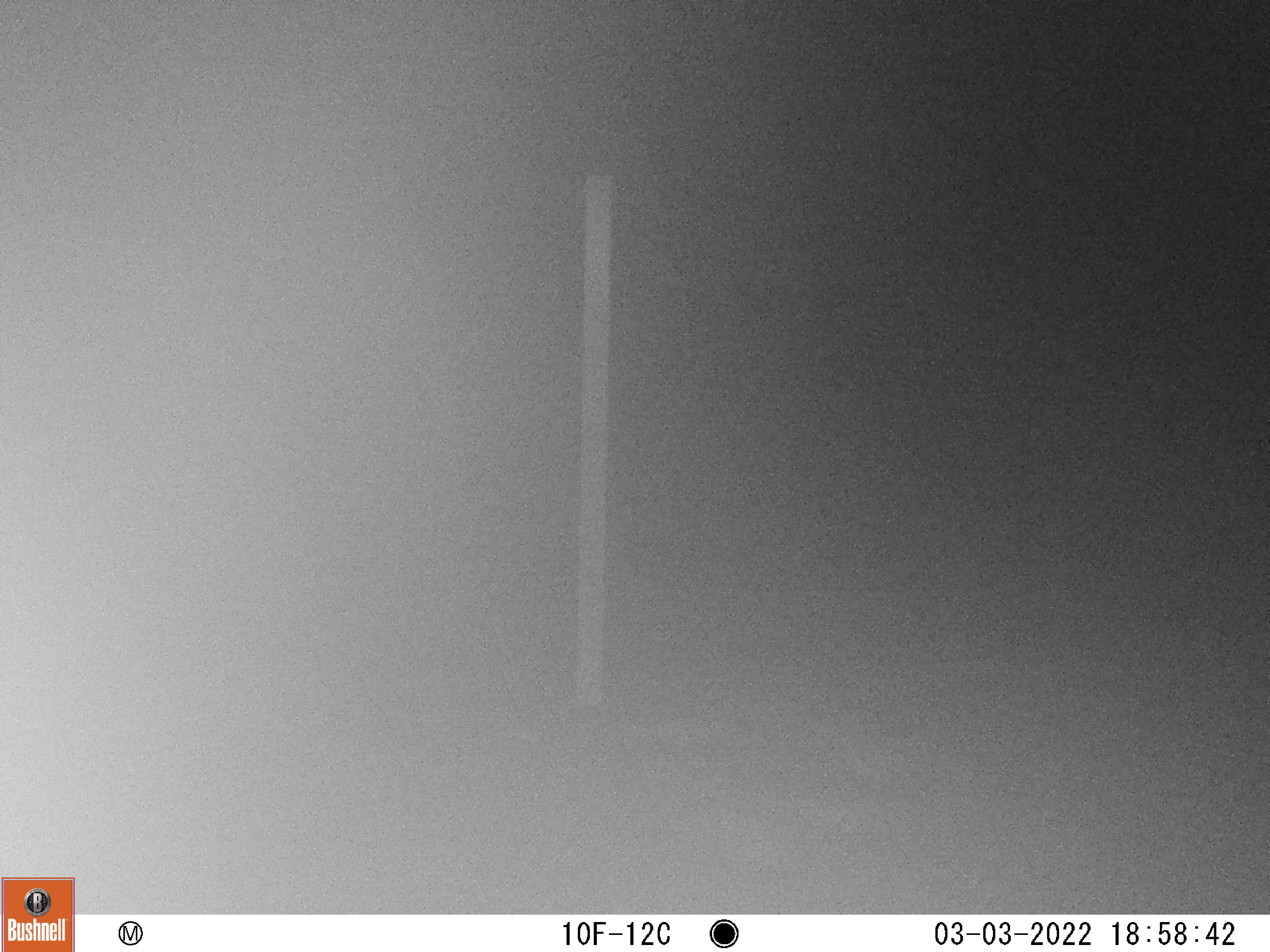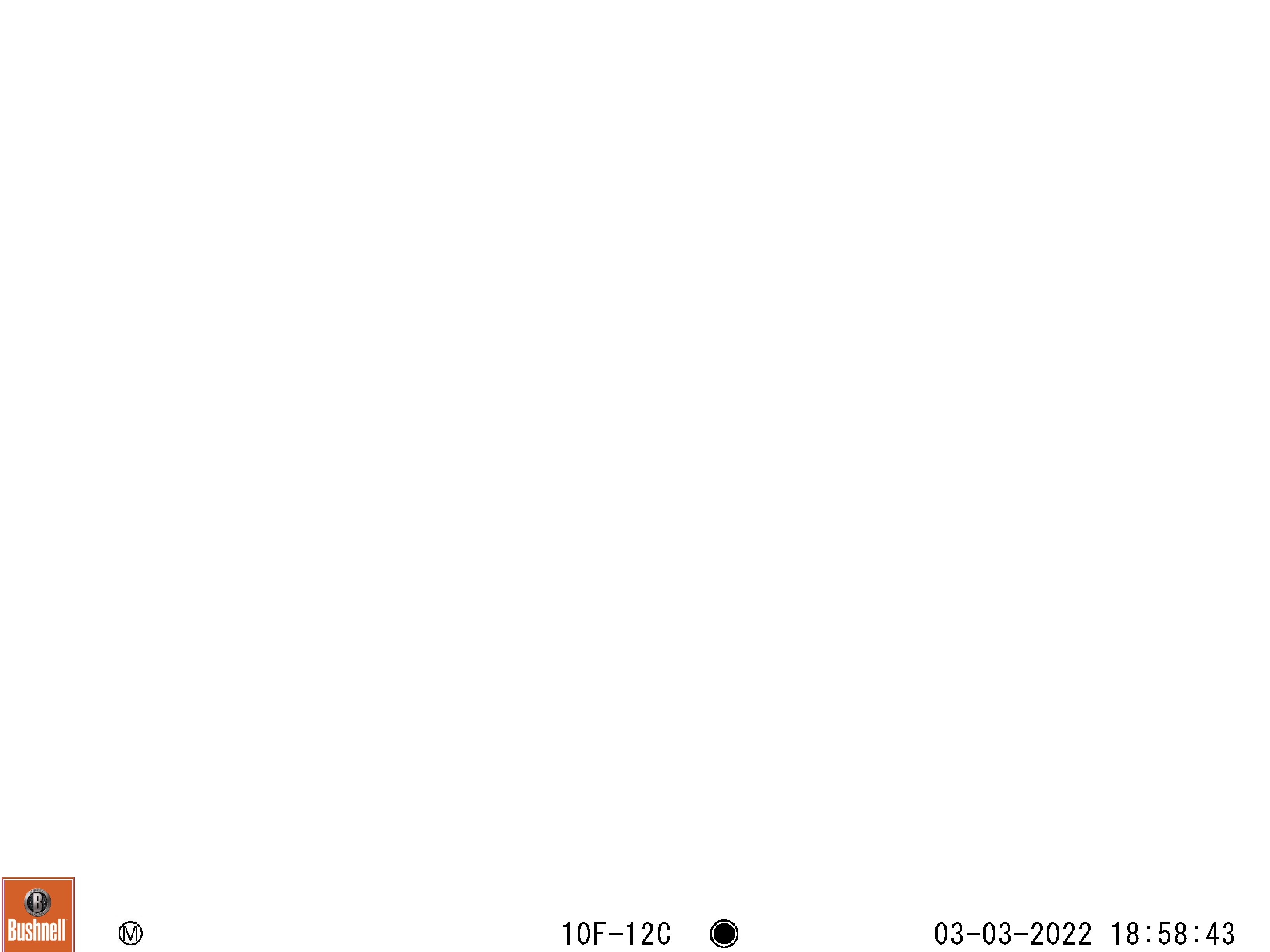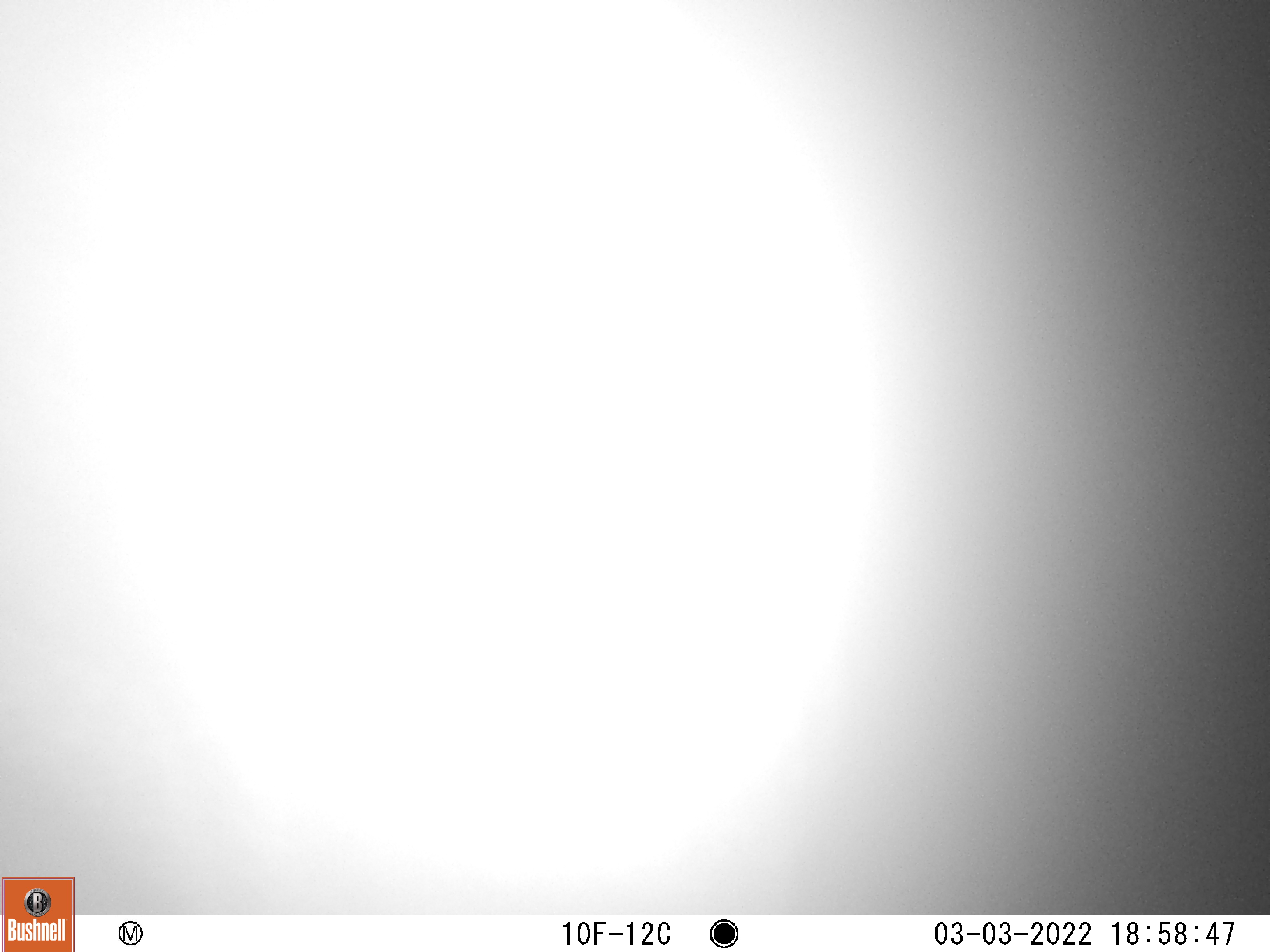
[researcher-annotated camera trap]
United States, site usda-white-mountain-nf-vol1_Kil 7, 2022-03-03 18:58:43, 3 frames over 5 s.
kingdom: Animalia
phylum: Chordata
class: Mammalia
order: Artiodactyla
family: Cervidae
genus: Alces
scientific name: Alces alces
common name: moose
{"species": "moose (Alces alces)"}